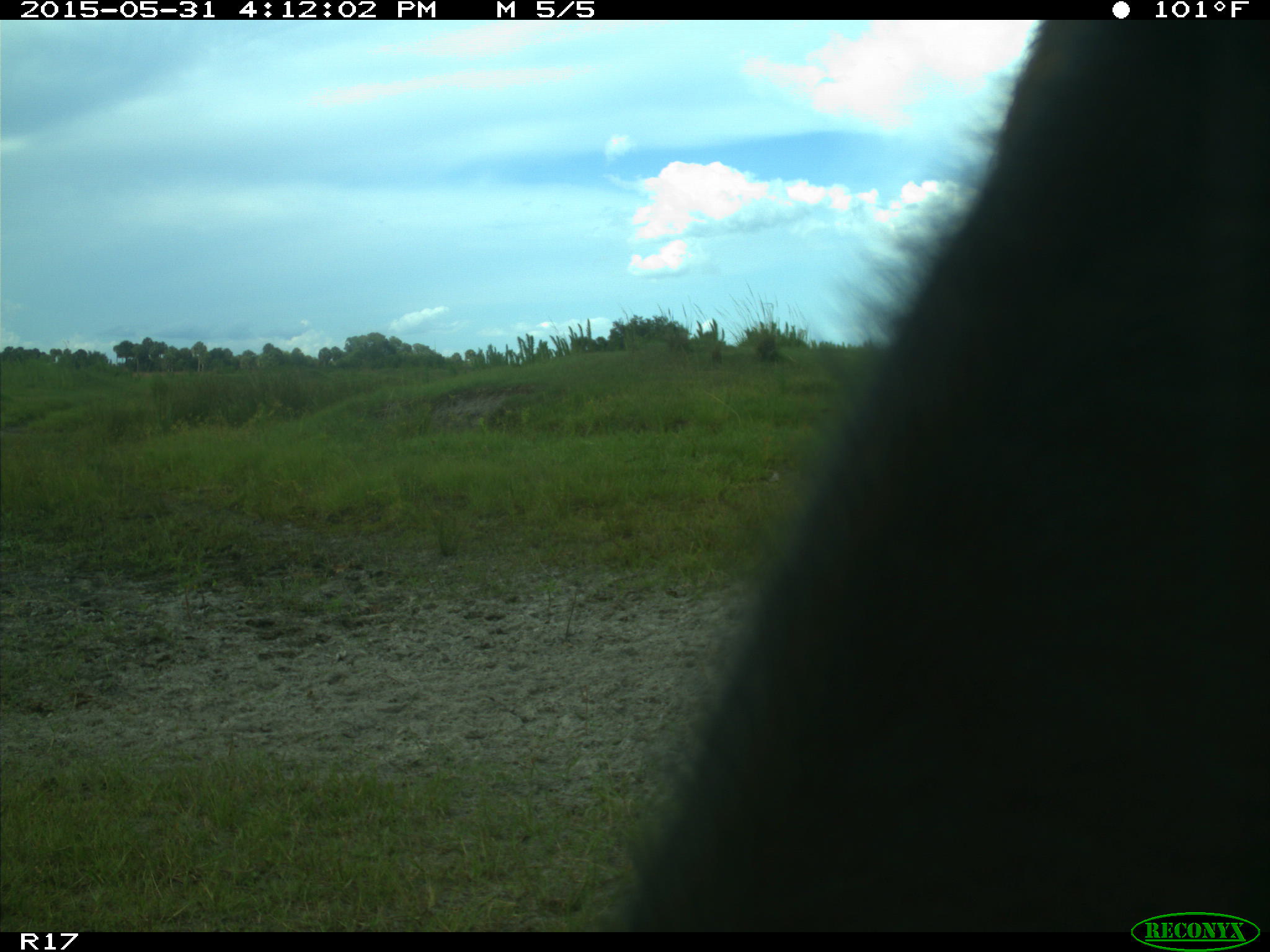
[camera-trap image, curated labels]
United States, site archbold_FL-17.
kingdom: Animalia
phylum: Chordata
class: Mammalia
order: Artiodactyla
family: Bovidae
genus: Bos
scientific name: Bos taurus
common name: domestic cow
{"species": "Bos taurus (domestic cow)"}